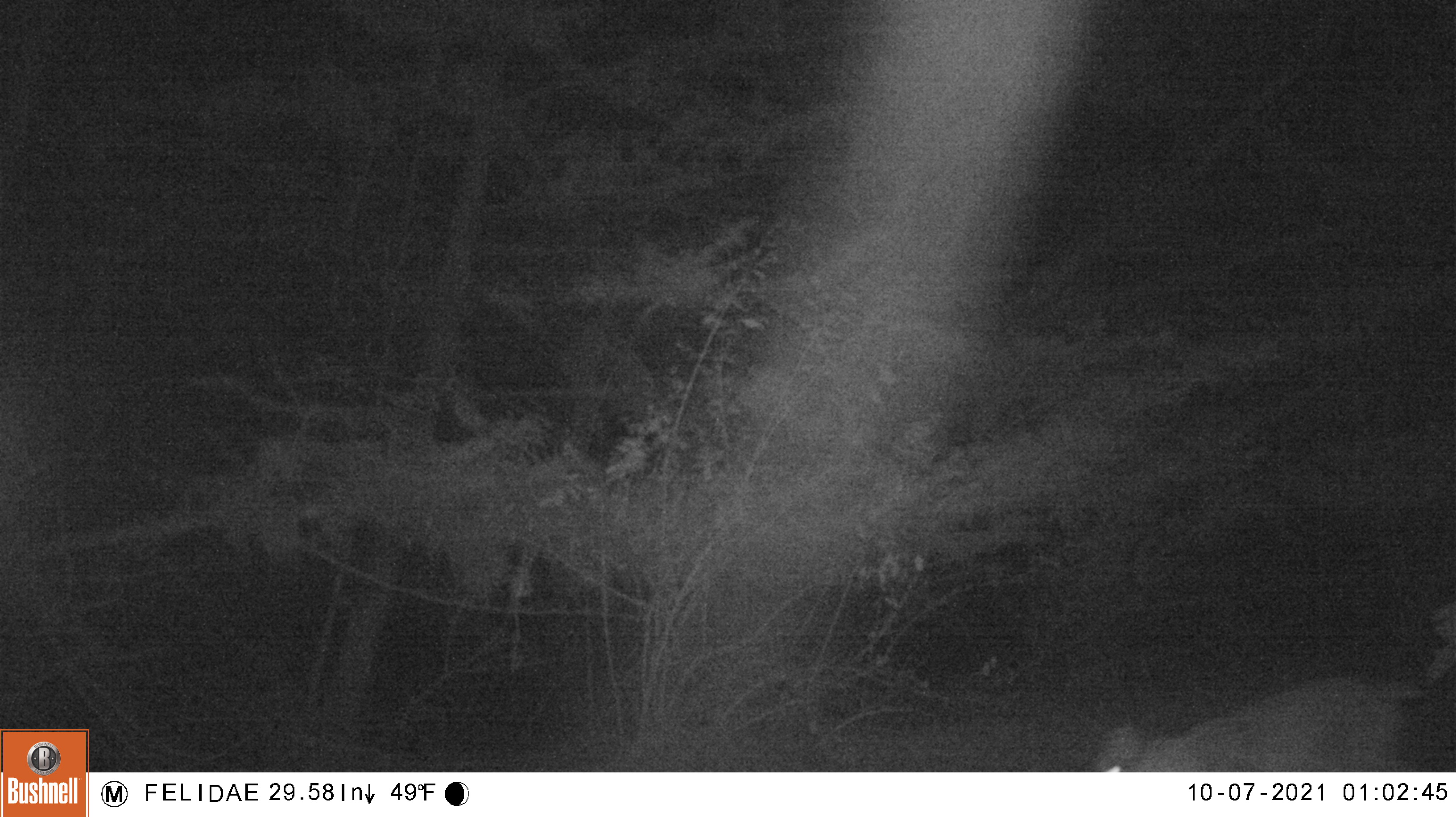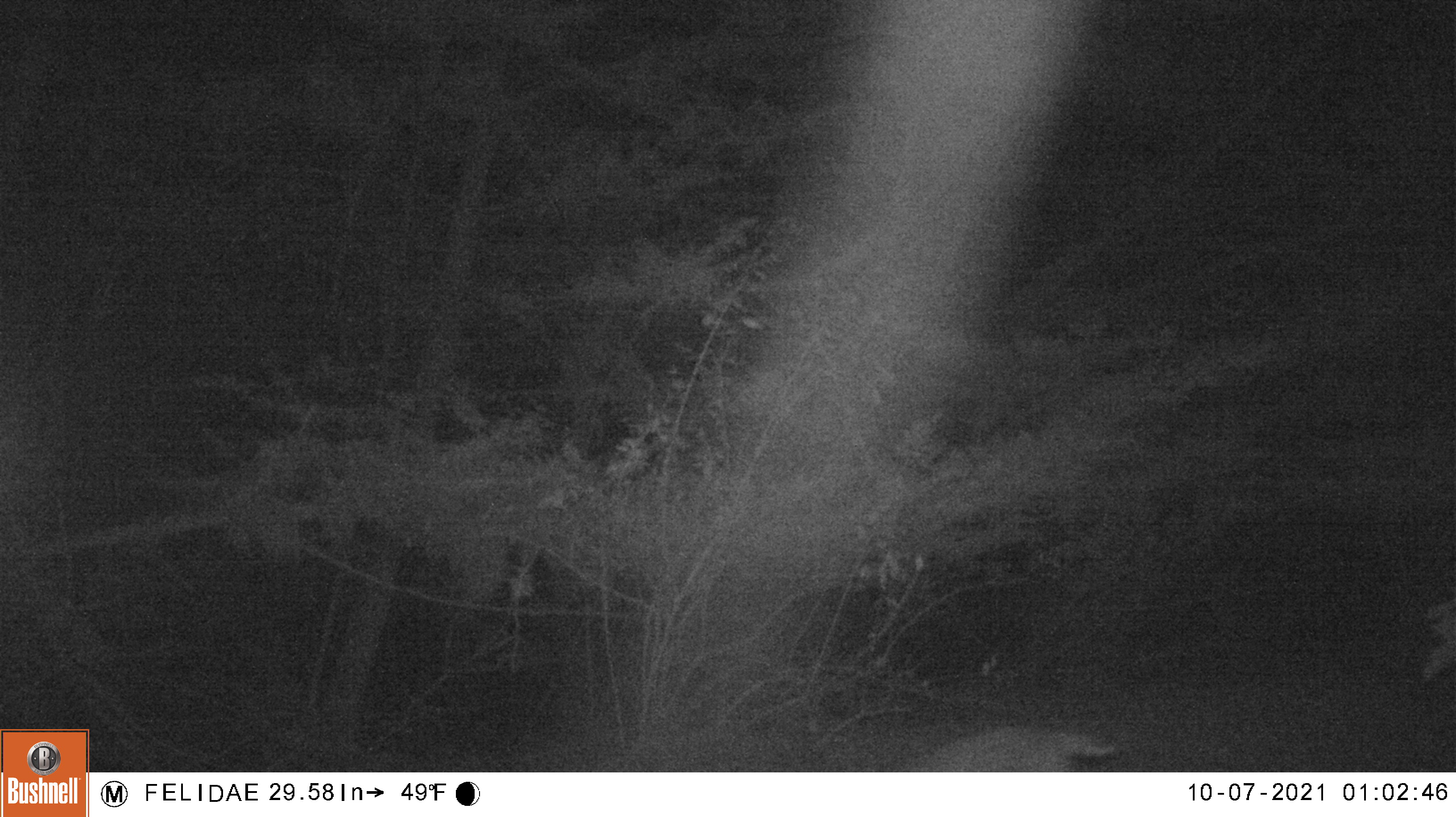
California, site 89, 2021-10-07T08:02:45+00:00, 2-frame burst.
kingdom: Animalia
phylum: Chordata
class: Mammalia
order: Carnivora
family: Felidae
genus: Lynx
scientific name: Lynx rufus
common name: bobcat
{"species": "bobcat (Lynx rufus)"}